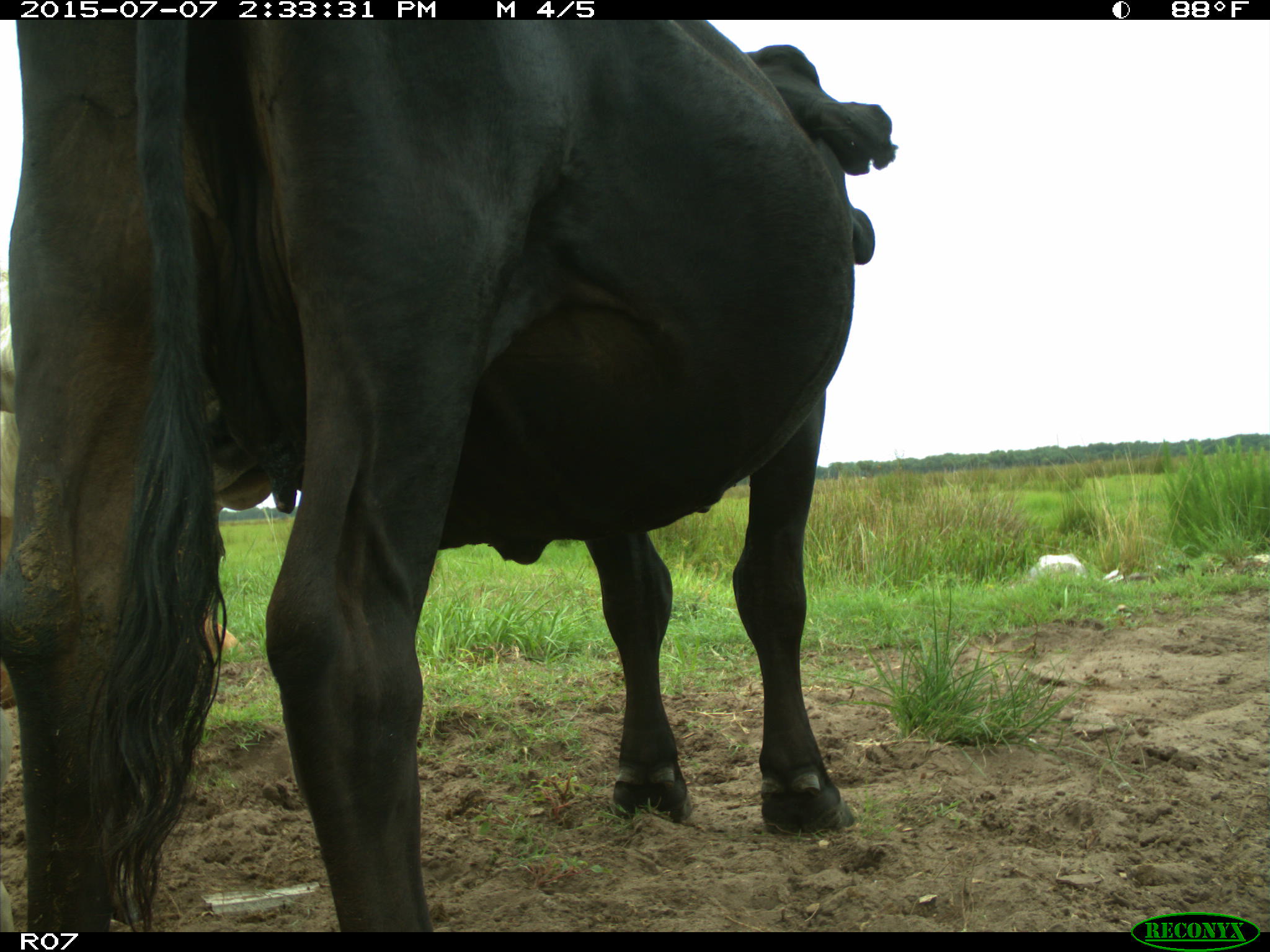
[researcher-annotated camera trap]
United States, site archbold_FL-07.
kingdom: Animalia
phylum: Chordata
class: Mammalia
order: Artiodactyla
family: Bovidae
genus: Bos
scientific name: Bos taurus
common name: domestic cow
Bos taurus (domestic cow).